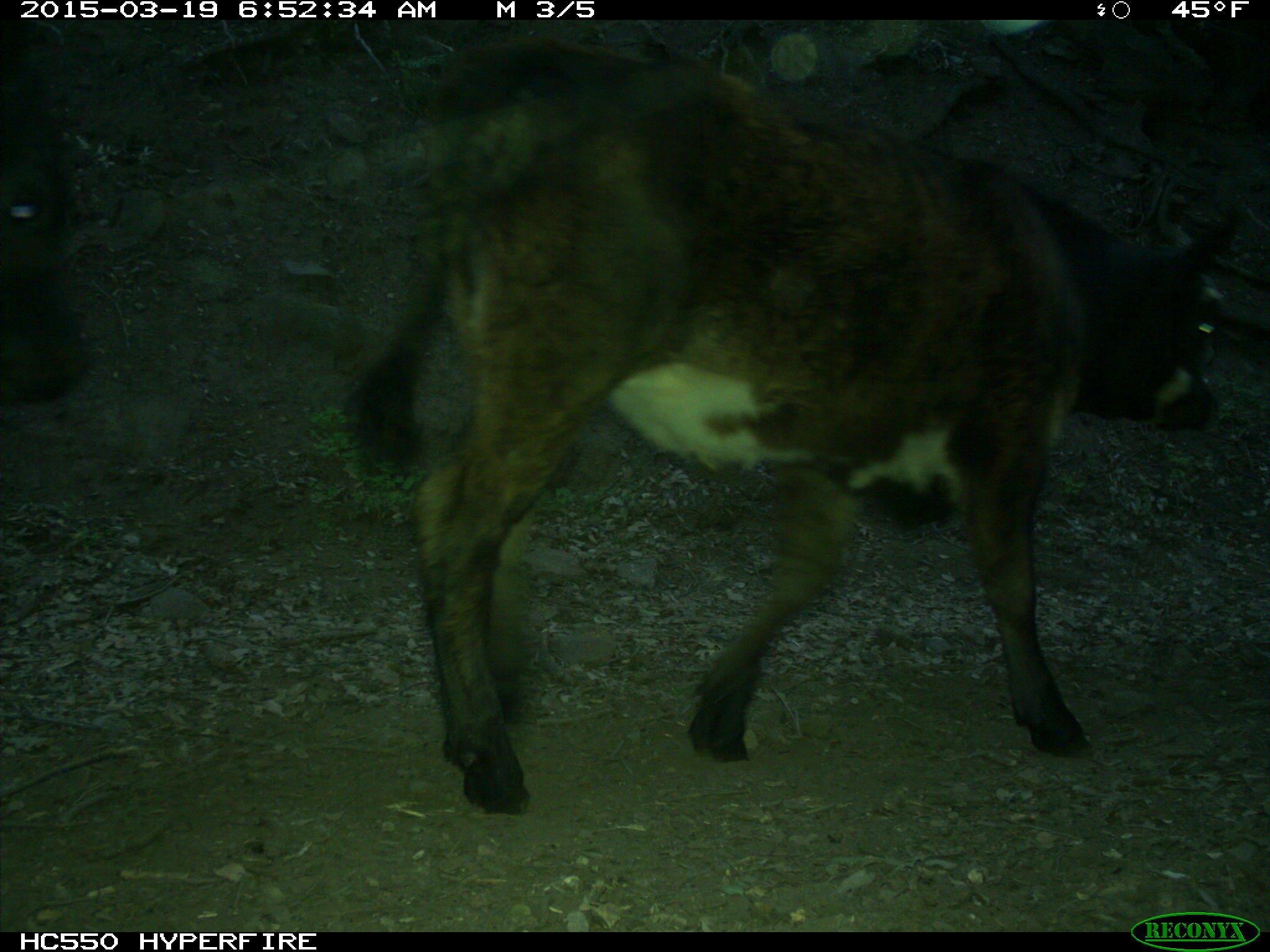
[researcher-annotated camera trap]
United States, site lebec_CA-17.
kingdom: Animalia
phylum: Chordata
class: Mammalia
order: Artiodactyla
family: Bovidae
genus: Bos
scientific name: Bos taurus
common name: domestic cow